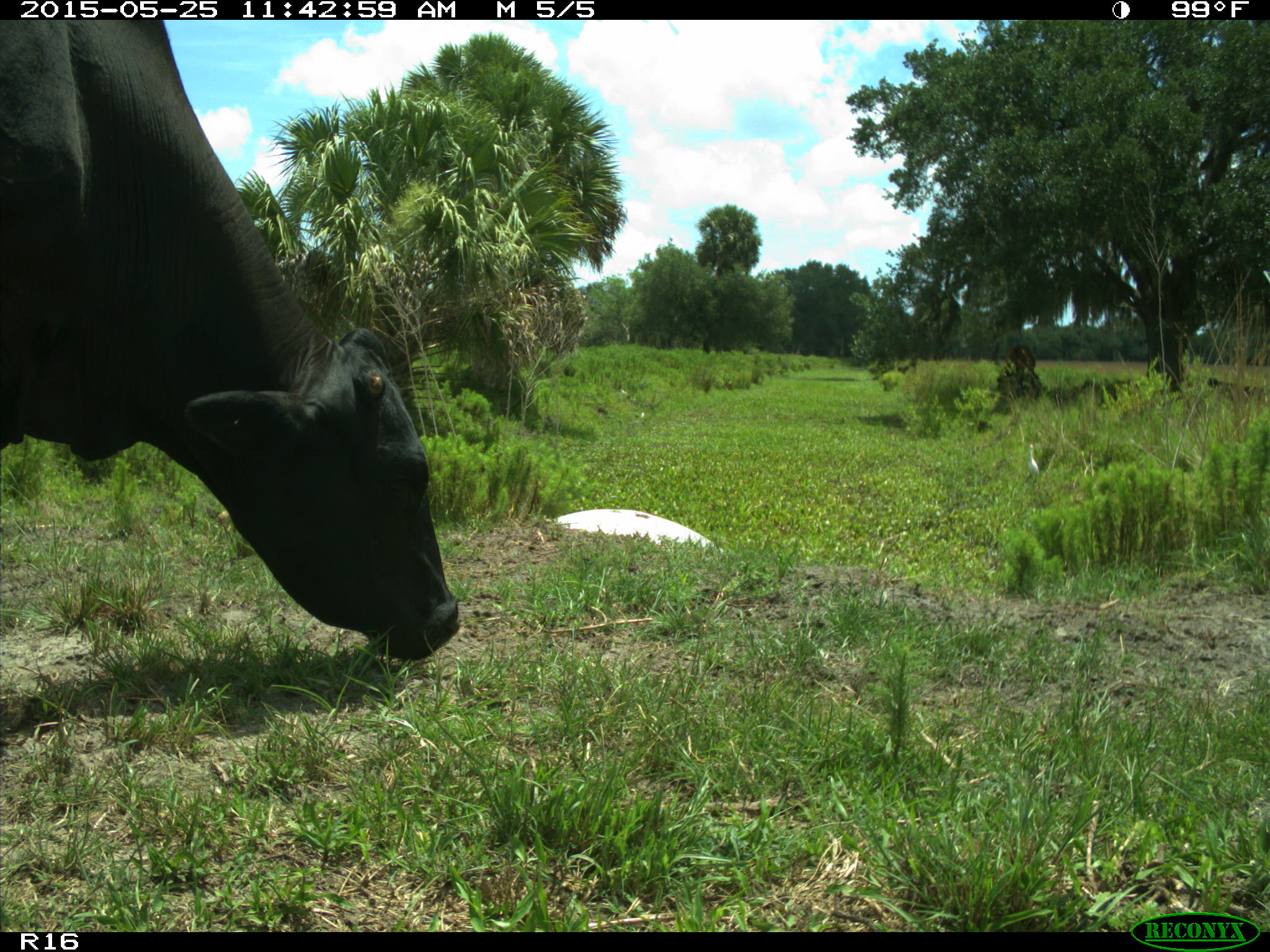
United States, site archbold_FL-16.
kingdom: Animalia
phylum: Chordata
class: Mammalia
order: Artiodactyla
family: Bovidae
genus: Bos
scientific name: Bos taurus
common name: domestic cow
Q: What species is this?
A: Bos taurus (domestic cow).